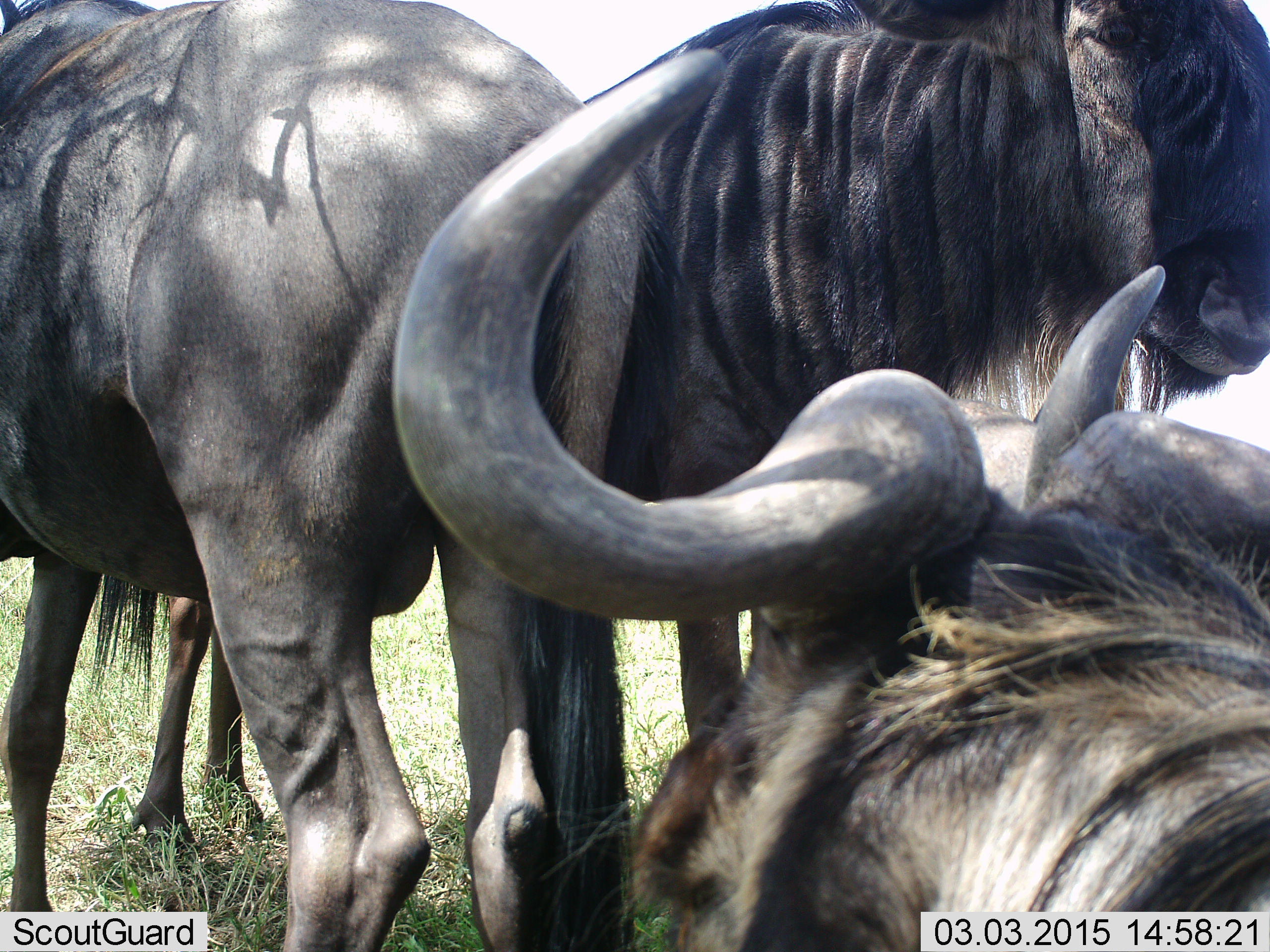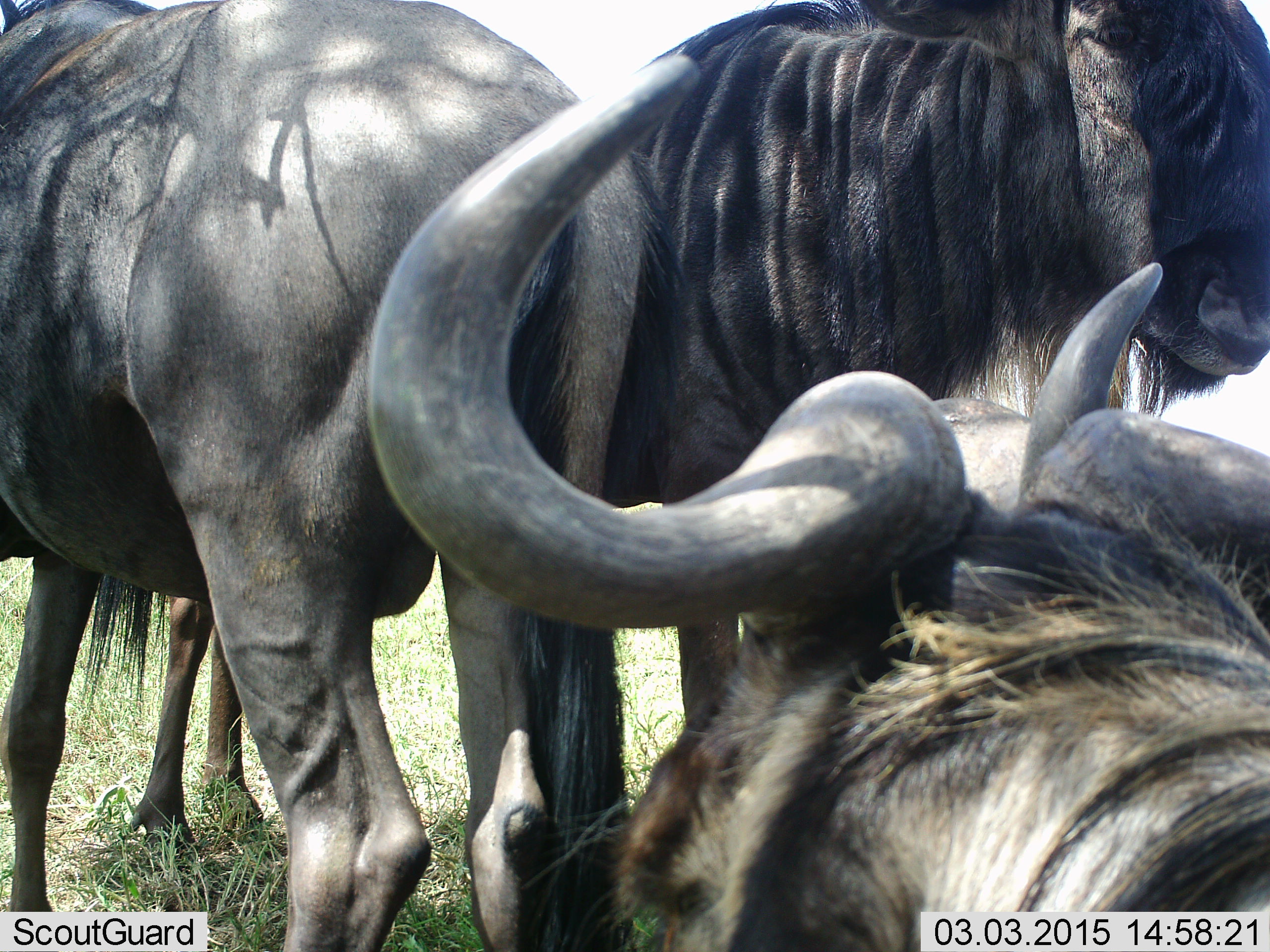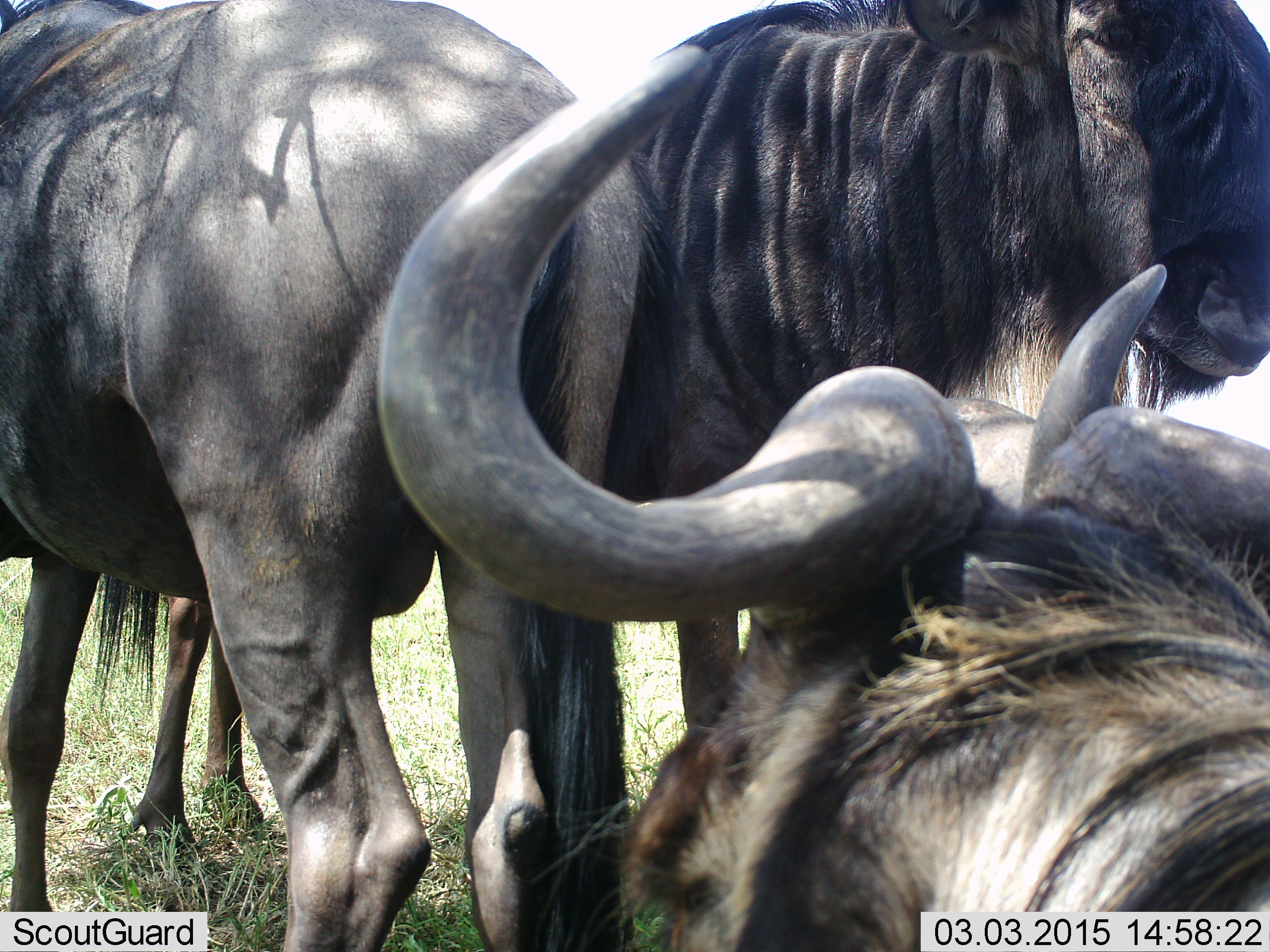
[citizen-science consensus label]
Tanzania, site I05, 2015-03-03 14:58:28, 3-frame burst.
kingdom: Animalia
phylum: Chordata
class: Mammalia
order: Artiodactyla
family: Bovidae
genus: Connochaetes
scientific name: Connochaetes taurinus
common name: blue wildebeest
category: wildebeest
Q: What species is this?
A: Wildebeest (blue wildebeest) (Connochaetes taurinus).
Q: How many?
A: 3.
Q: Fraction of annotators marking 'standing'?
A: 80%.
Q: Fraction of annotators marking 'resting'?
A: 60%.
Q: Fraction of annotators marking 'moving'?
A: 0%.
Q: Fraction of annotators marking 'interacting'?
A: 0%.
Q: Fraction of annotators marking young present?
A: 0%.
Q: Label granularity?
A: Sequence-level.